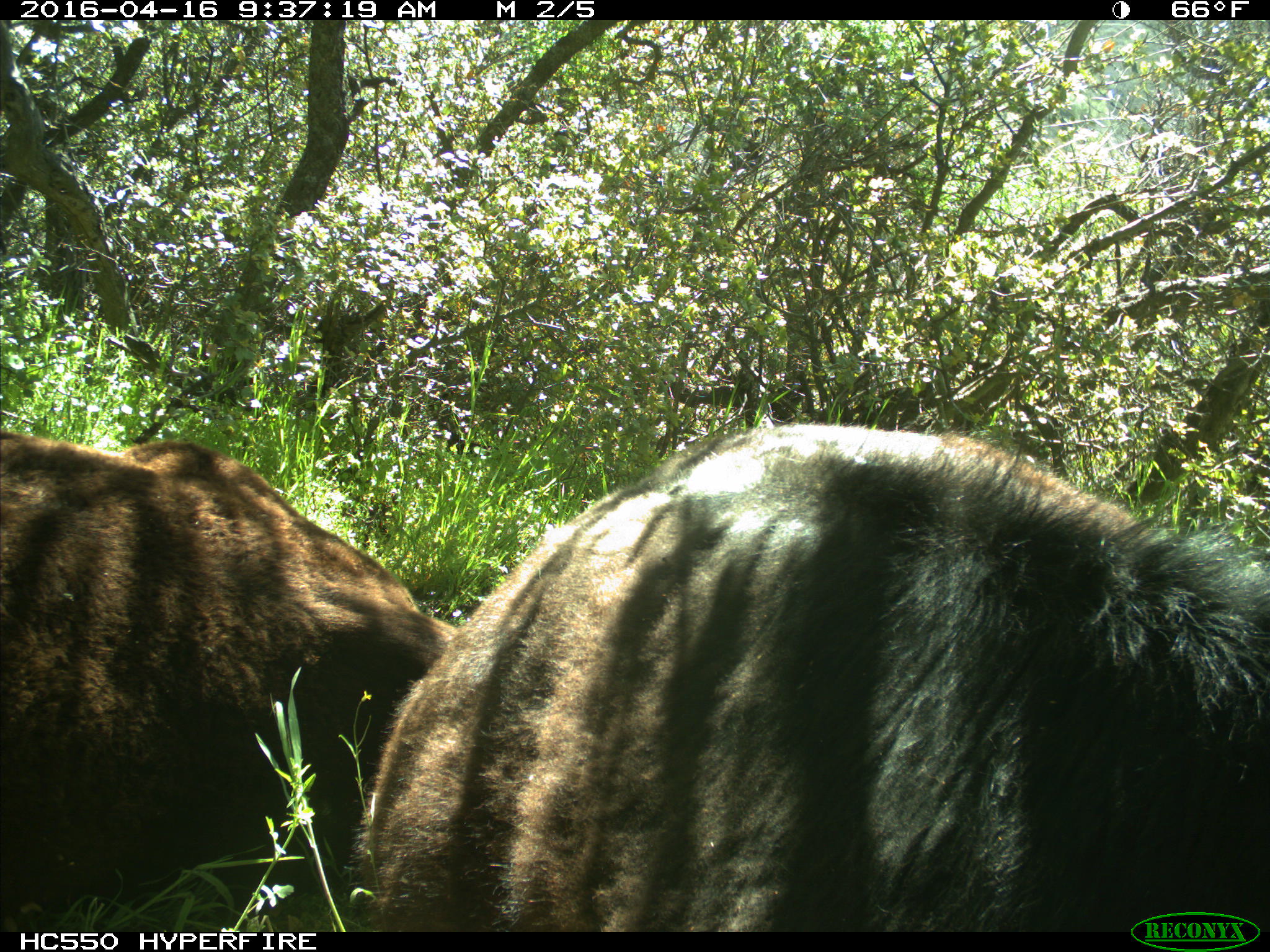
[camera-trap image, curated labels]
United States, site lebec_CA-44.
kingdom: Animalia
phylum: Chordata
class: Mammalia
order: Artiodactyla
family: Bovidae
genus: Bos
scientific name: Bos taurus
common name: domestic cow